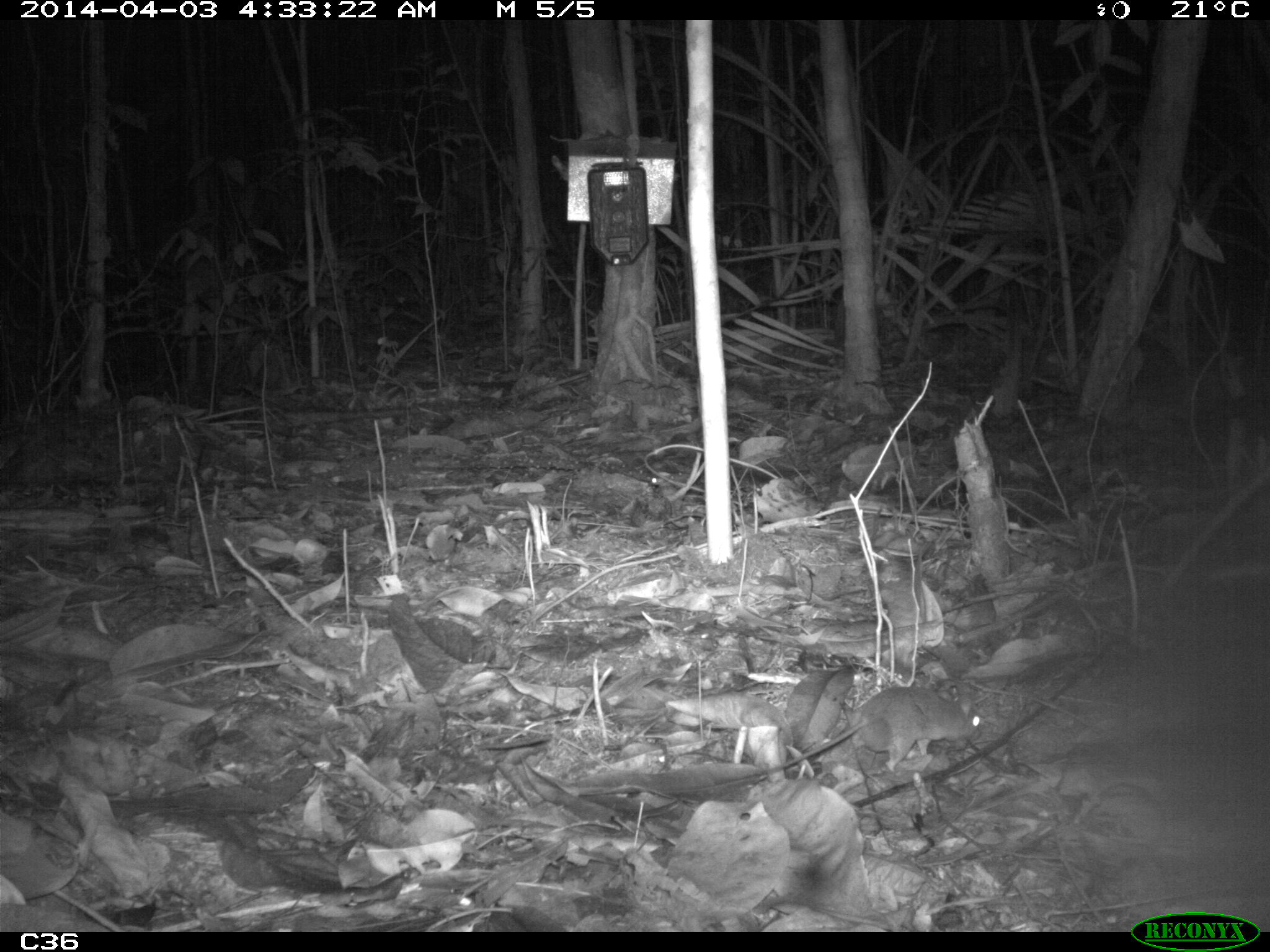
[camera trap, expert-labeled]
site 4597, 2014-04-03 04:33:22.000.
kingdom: Animalia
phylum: Chordata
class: Mammalia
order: Rodentia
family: Muridae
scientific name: Muridae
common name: mice, rats, and gerbils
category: unknown mouse or rat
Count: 1.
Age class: adult.